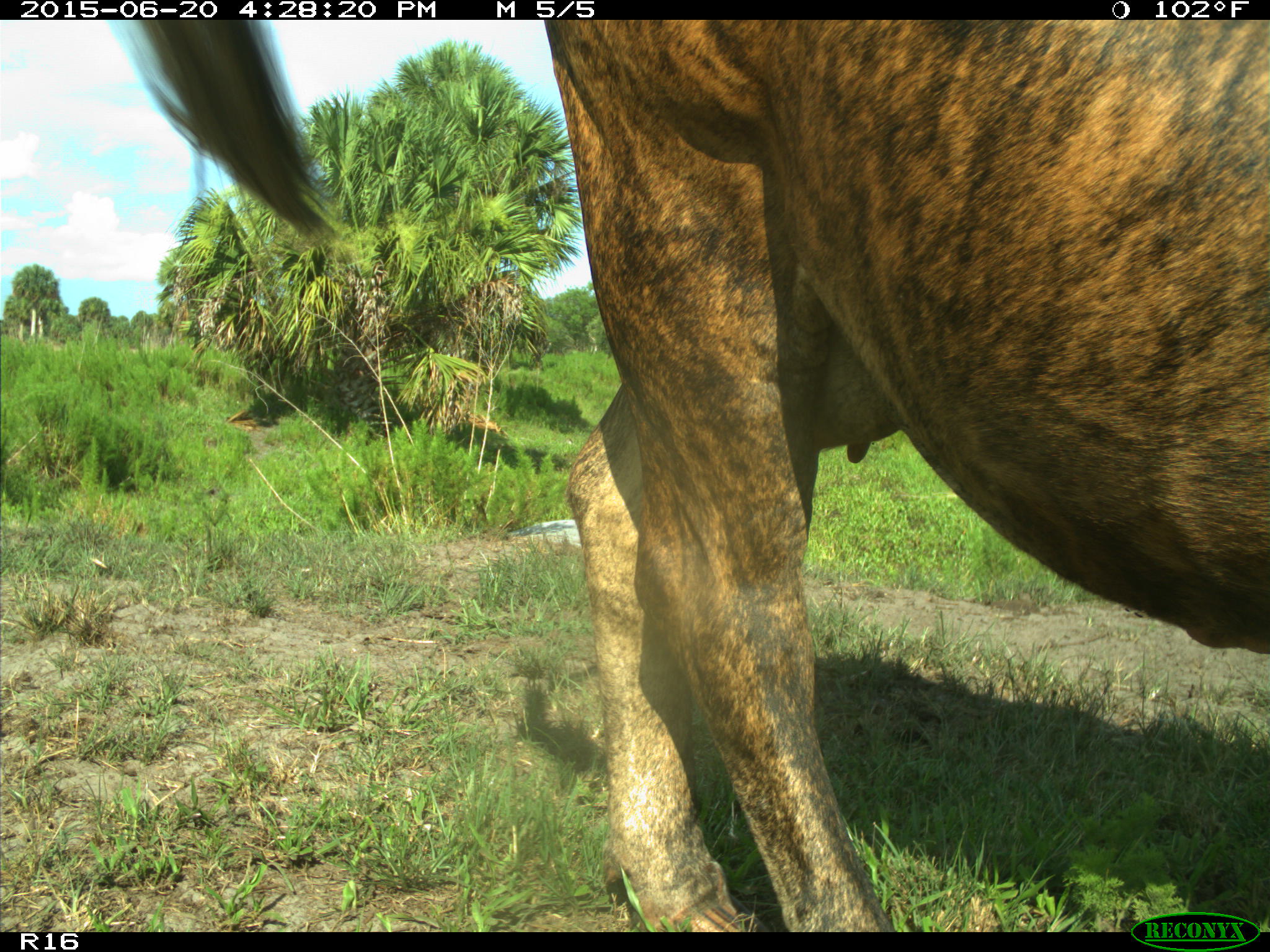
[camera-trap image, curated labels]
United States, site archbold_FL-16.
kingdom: Animalia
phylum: Chordata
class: Mammalia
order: Artiodactyla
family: Bovidae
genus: Bos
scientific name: Bos taurus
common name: domestic cow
Bos taurus (domestic cow).